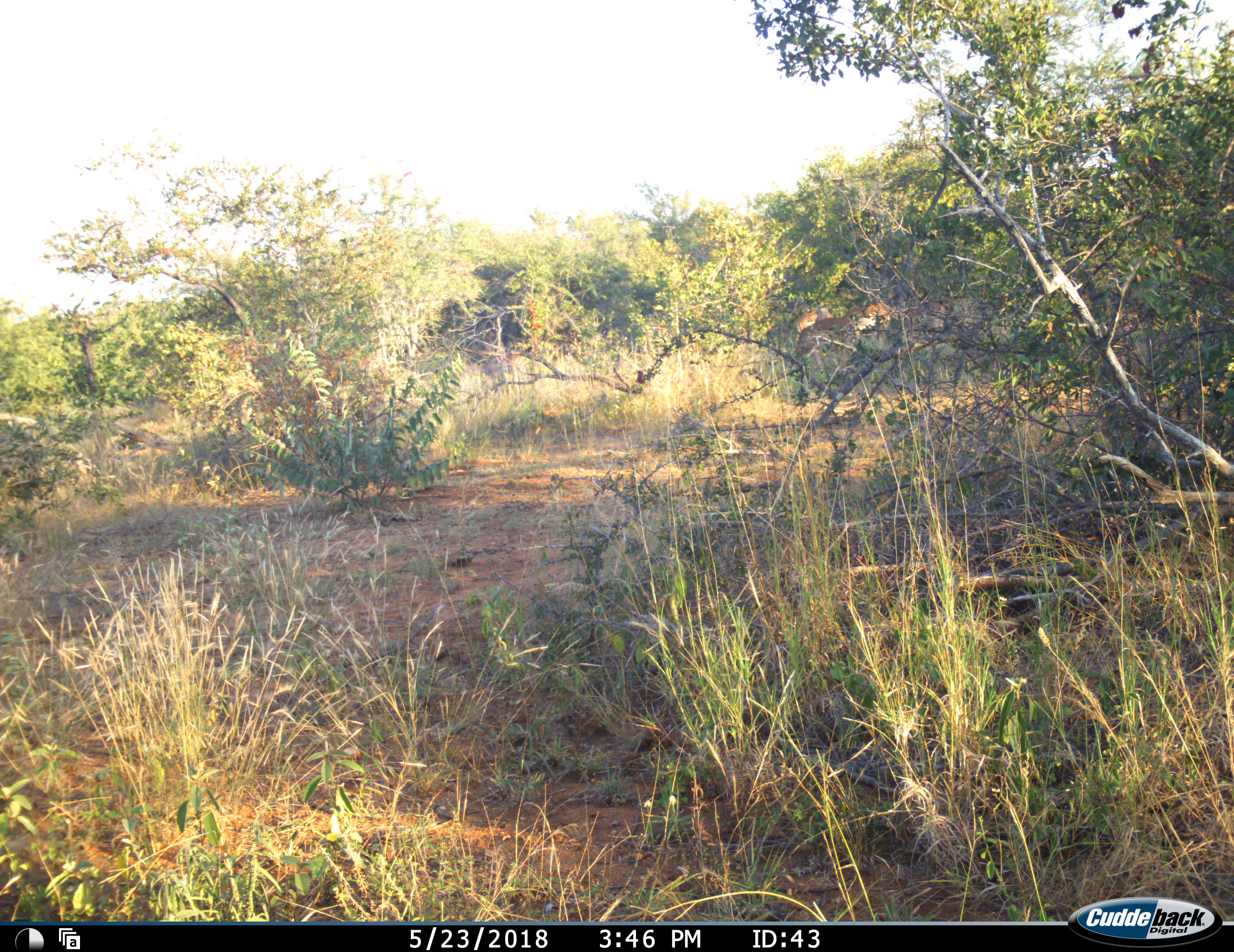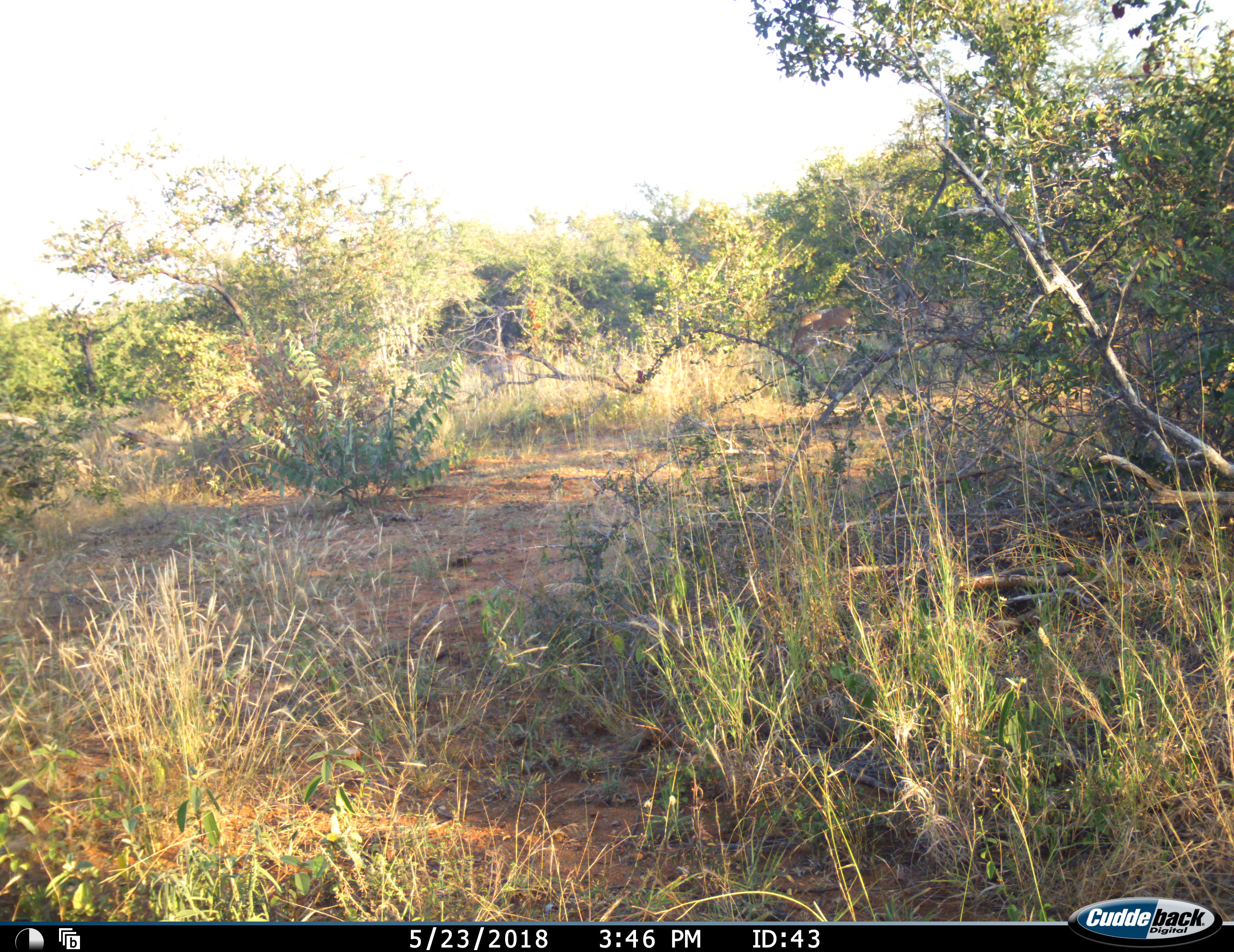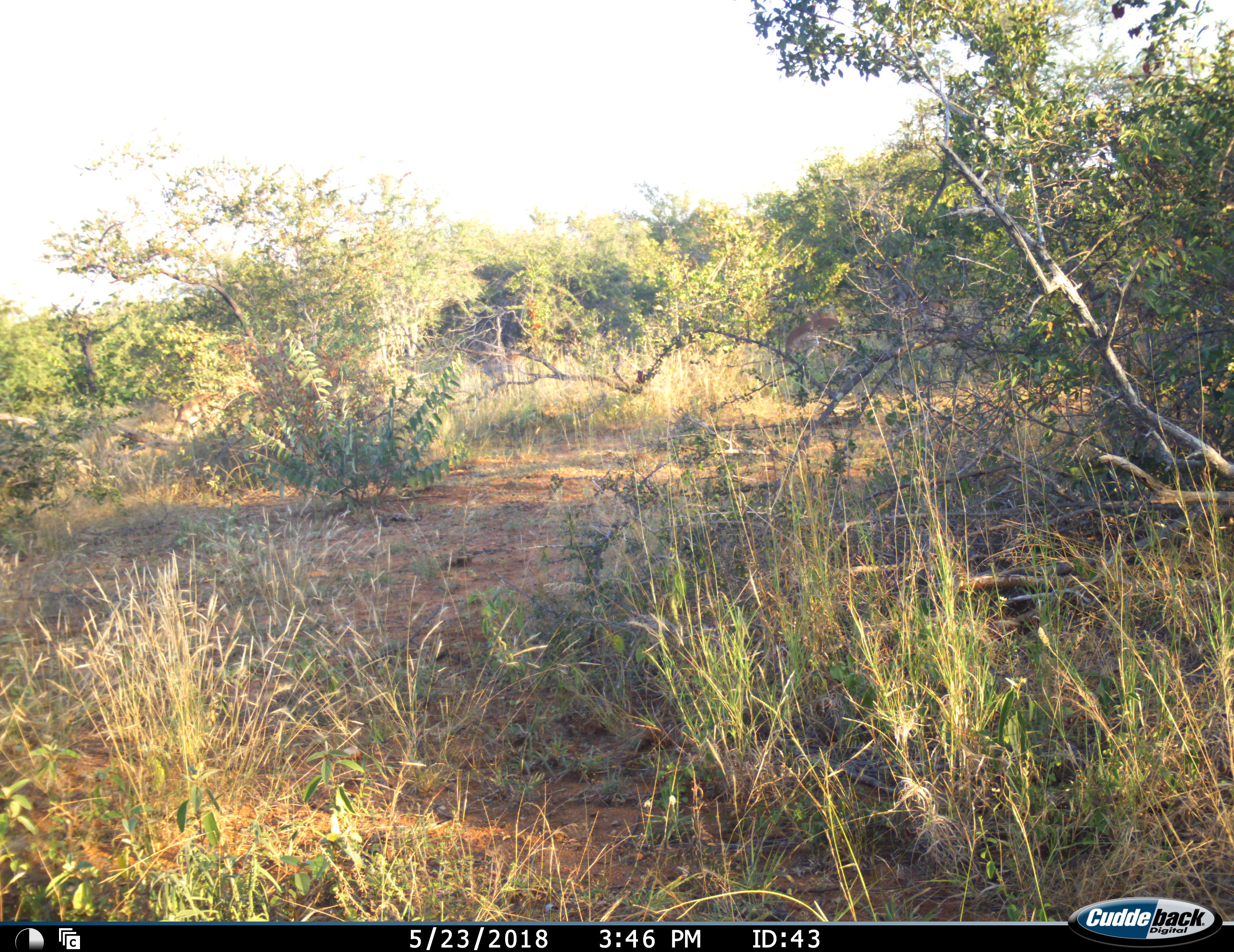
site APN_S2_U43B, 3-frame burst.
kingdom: Animalia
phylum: Chordata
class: Mammalia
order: Artiodactyla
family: Bovidae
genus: Aepyceros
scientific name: Aepyceros melampus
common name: impala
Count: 3.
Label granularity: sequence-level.